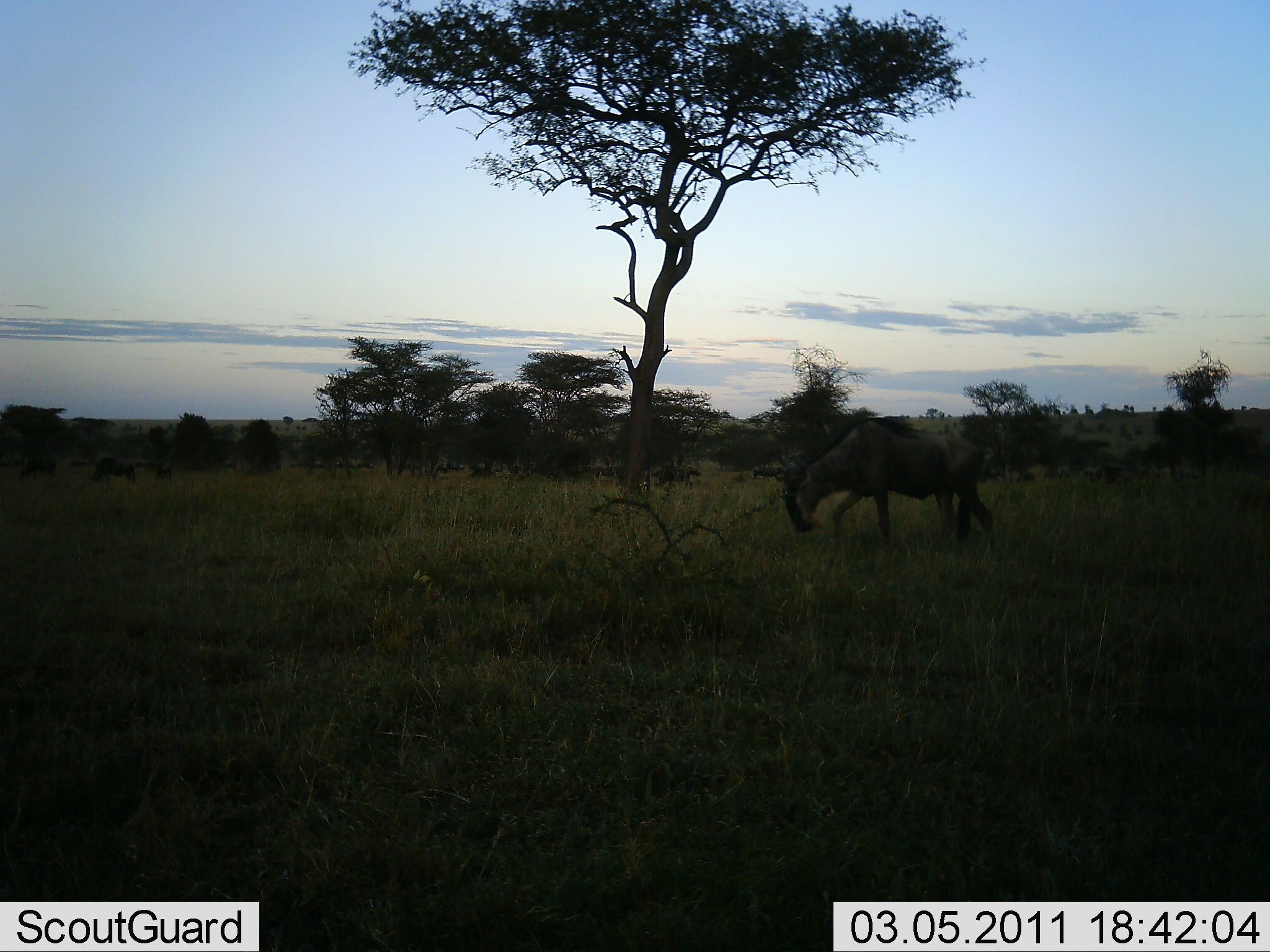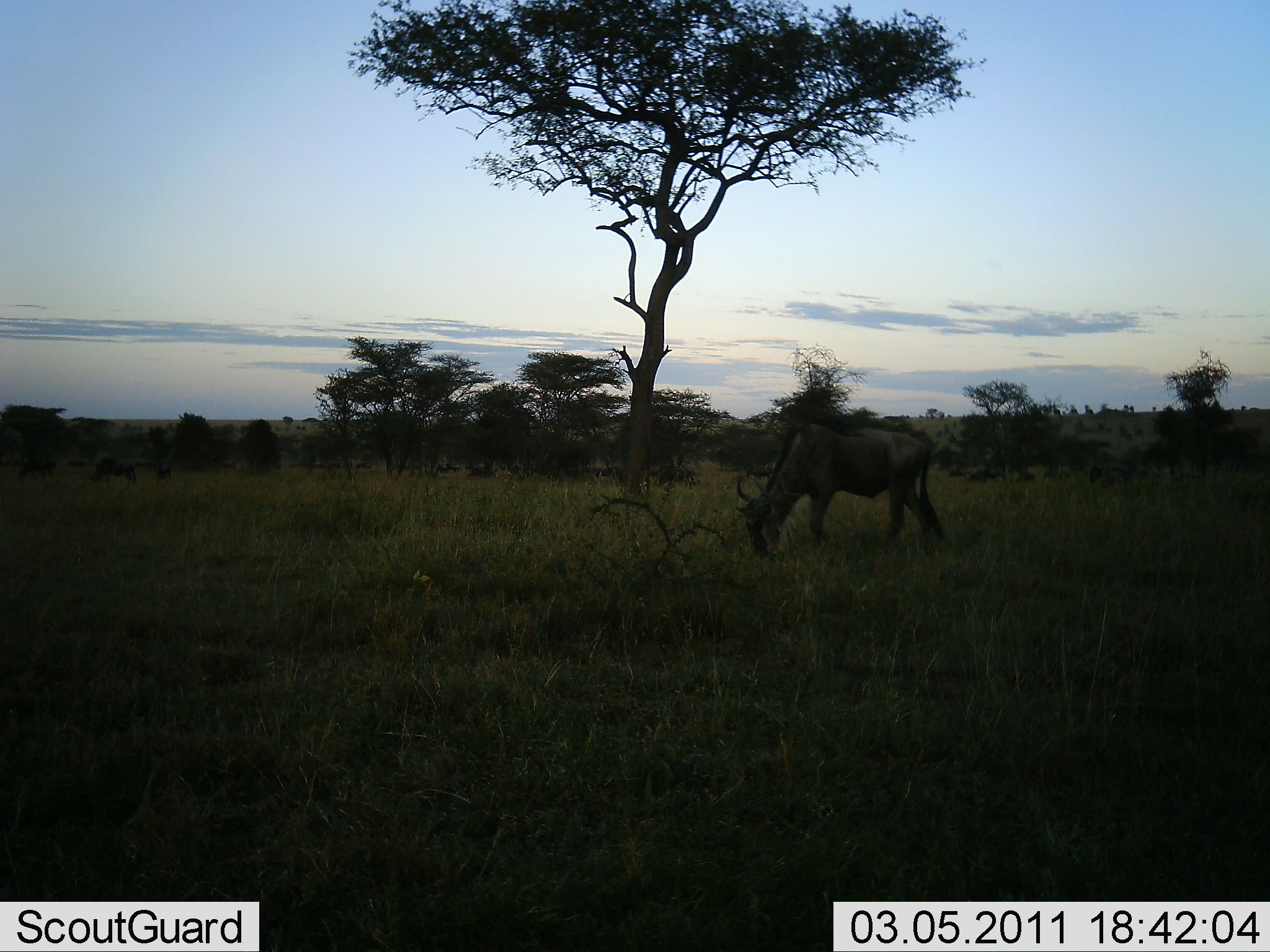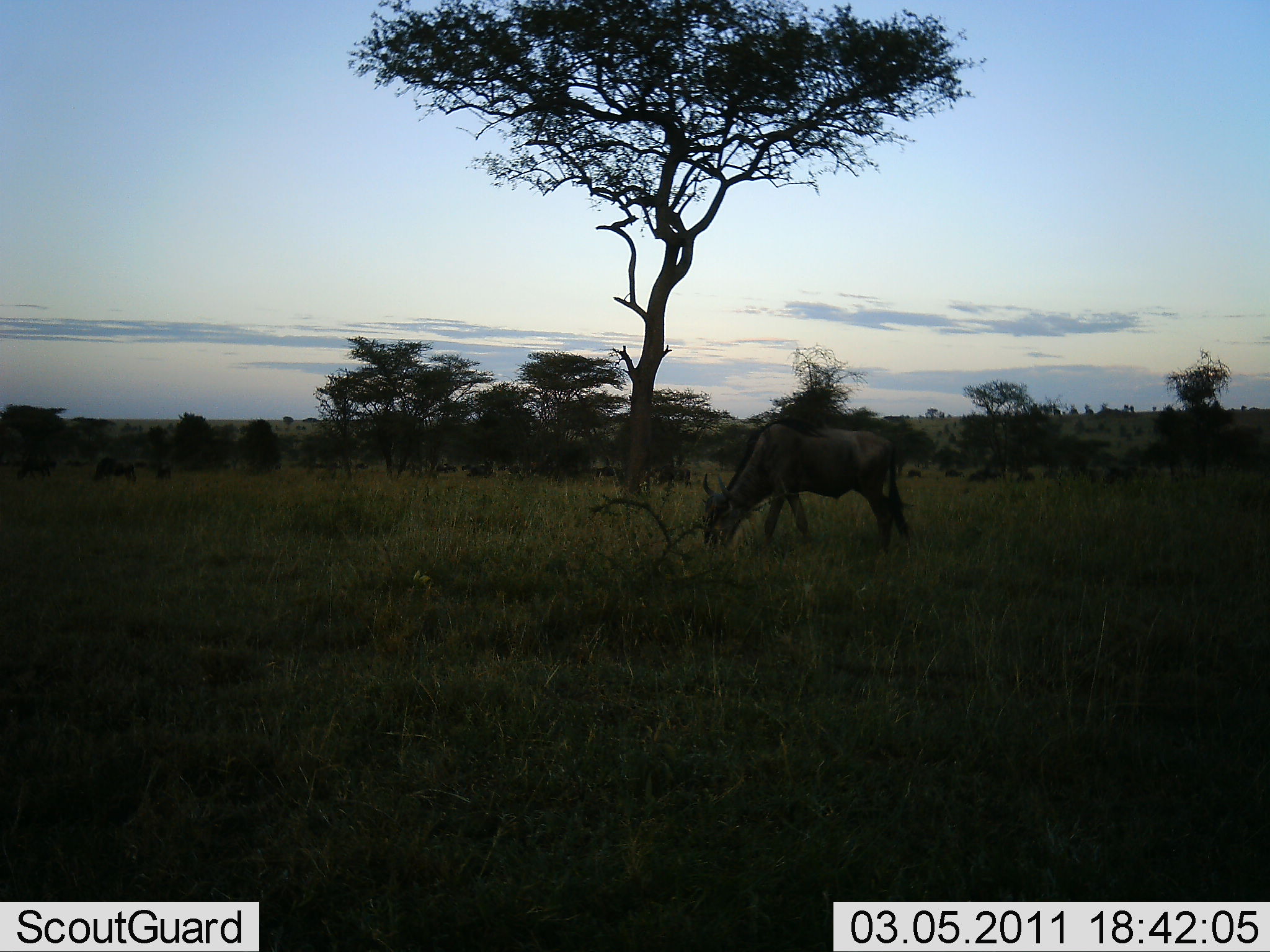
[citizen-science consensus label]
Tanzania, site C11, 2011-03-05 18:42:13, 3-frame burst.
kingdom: Animalia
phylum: Chordata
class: Mammalia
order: Artiodactyla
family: Bovidae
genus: Connochaetes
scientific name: Connochaetes taurinus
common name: blue wildebeest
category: wildebeest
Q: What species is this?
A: Wildebeest (blue wildebeest) (Connochaetes taurinus).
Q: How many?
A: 1.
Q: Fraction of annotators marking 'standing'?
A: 23%.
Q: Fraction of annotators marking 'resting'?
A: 0%.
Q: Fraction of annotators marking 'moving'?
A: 31%.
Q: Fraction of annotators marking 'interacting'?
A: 0%.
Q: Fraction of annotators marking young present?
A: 0%.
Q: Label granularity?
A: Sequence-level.